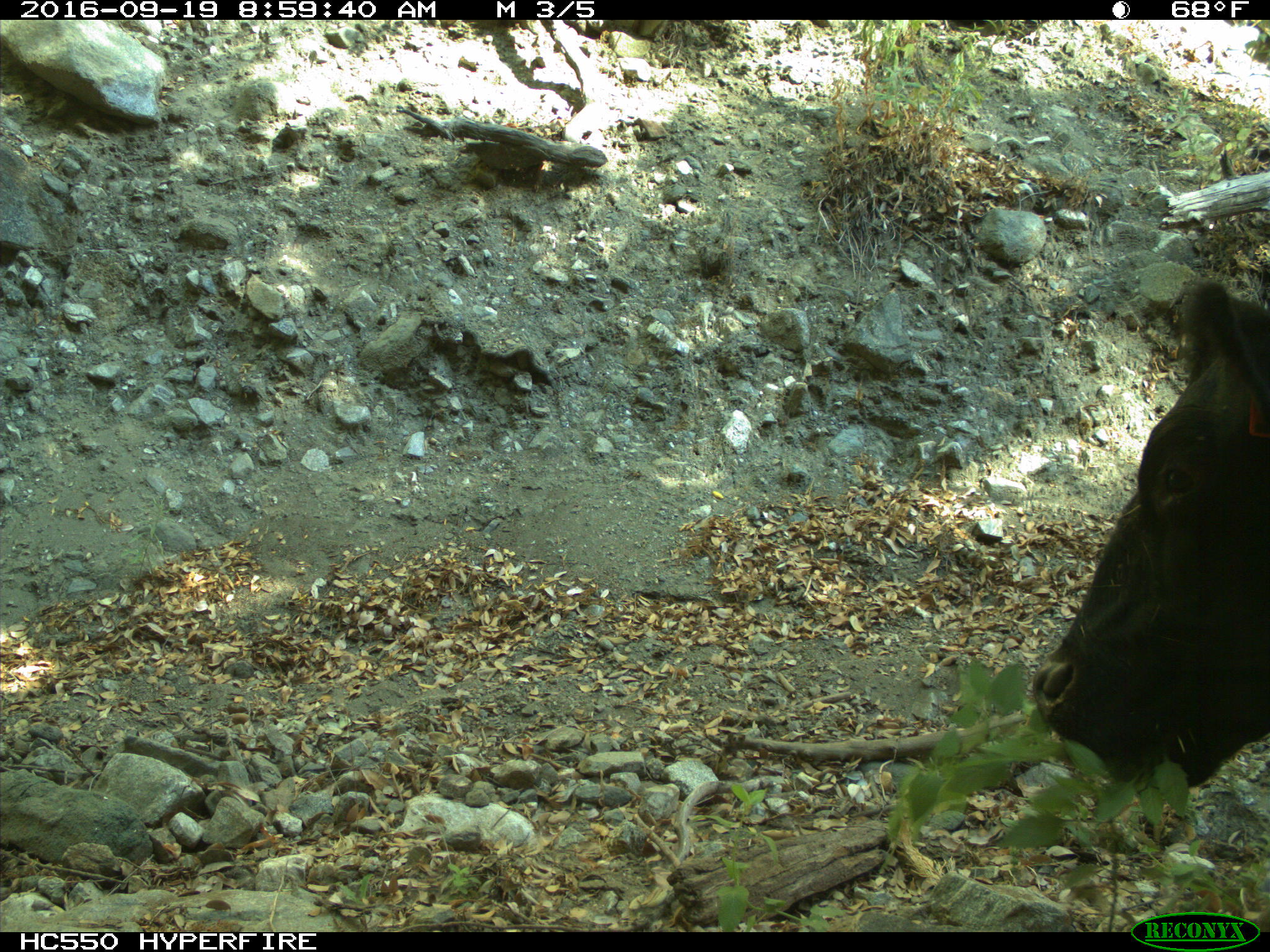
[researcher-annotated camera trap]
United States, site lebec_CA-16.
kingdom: Animalia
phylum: Chordata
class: Mammalia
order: Artiodactyla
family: Bovidae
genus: Bos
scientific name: Bos taurus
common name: domestic cow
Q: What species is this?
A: Bos taurus (domestic cow).